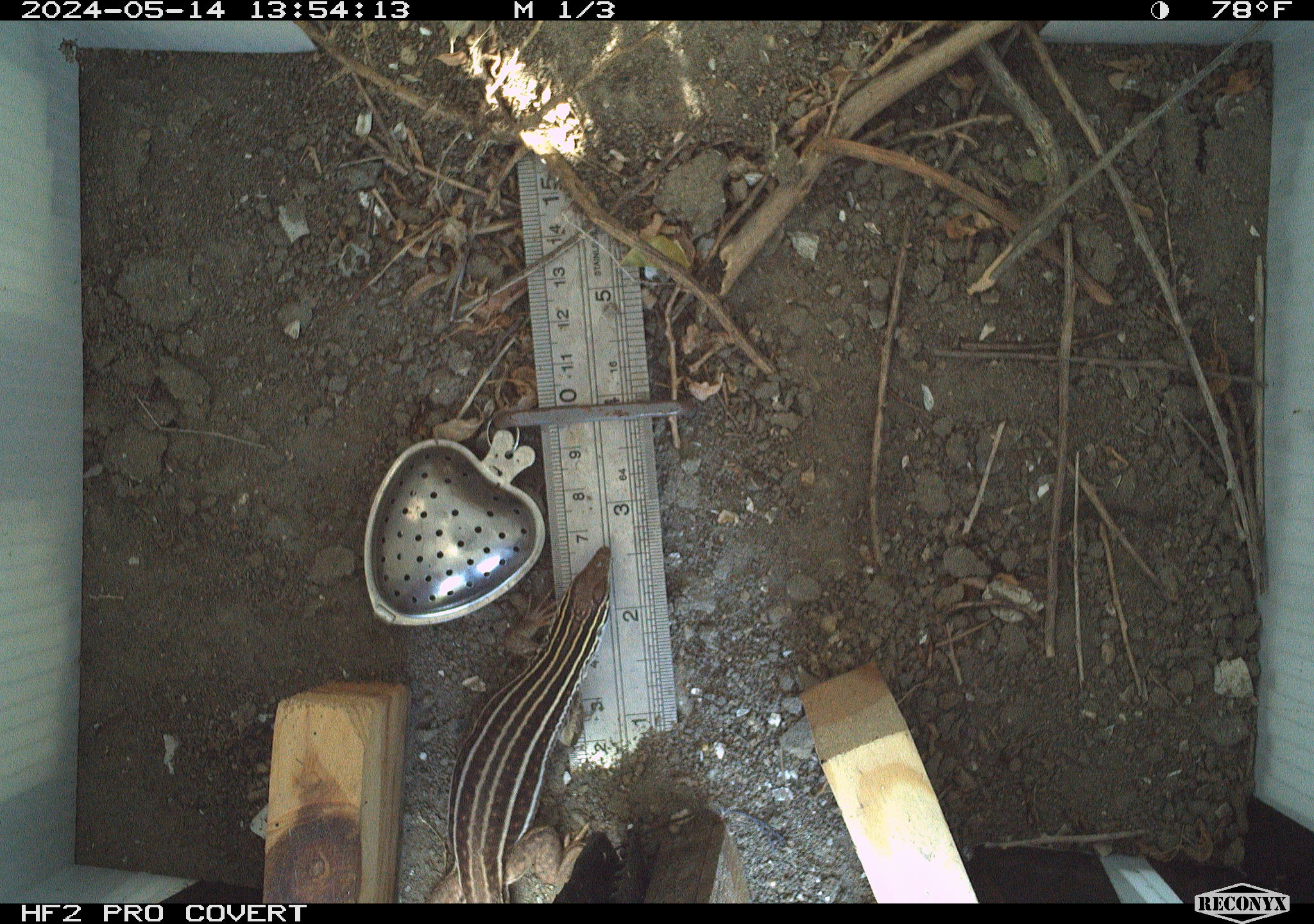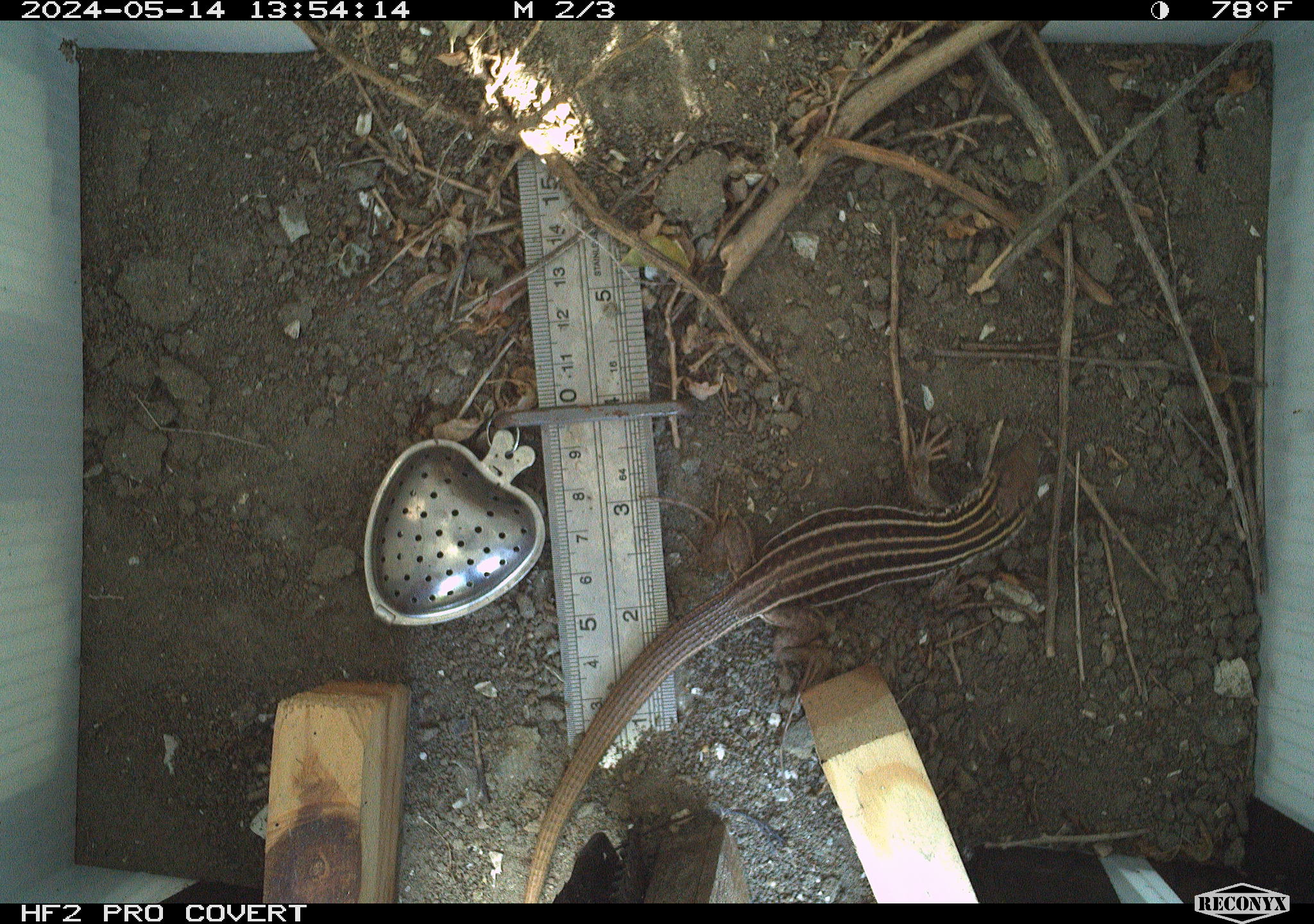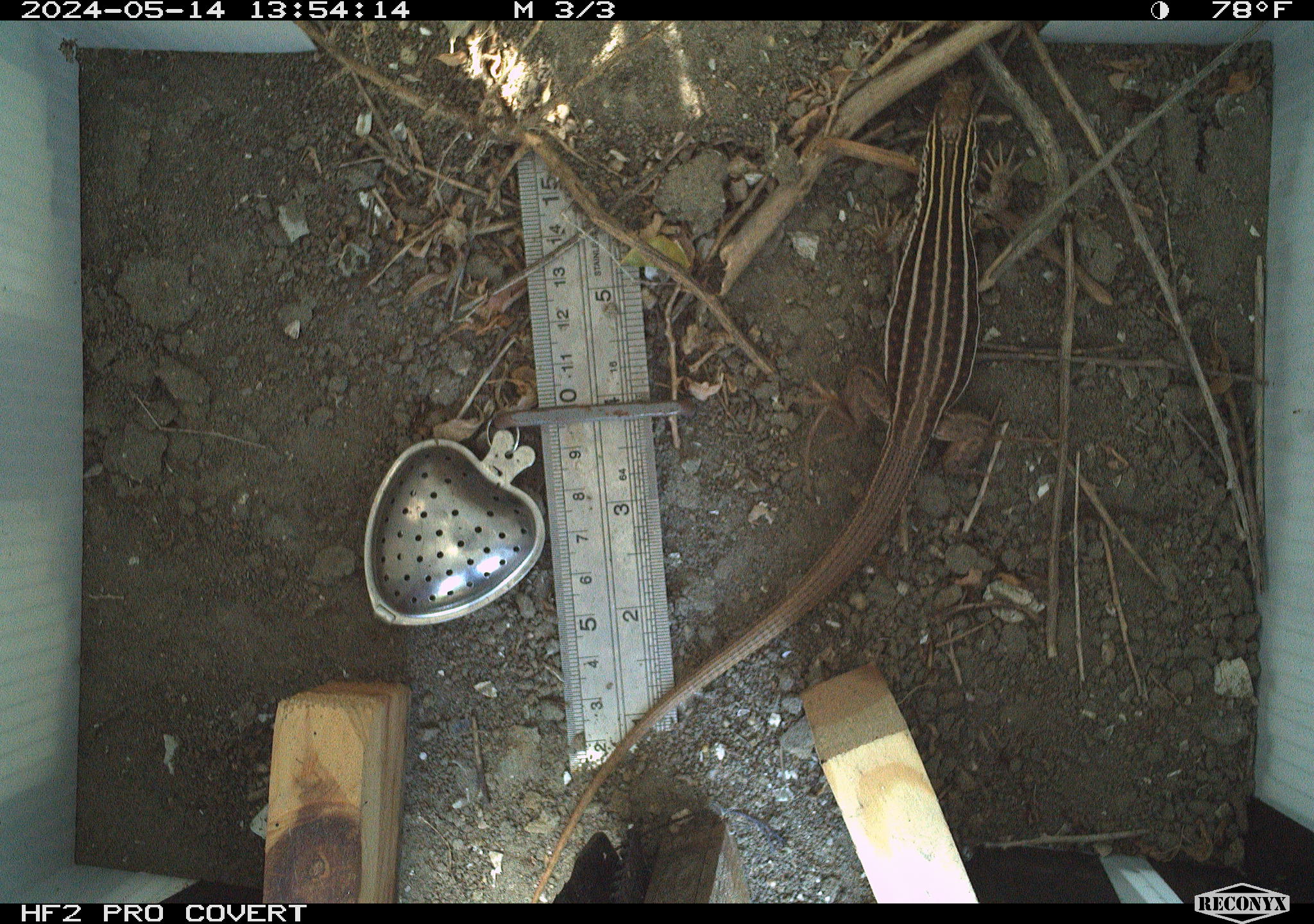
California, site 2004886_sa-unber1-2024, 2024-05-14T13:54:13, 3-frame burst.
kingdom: Animalia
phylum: Chordata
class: Reptilia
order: Squamata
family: Teiidae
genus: Aspidoscelis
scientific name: Aspidoscelis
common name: whiptail lizards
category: aspidoscelis species